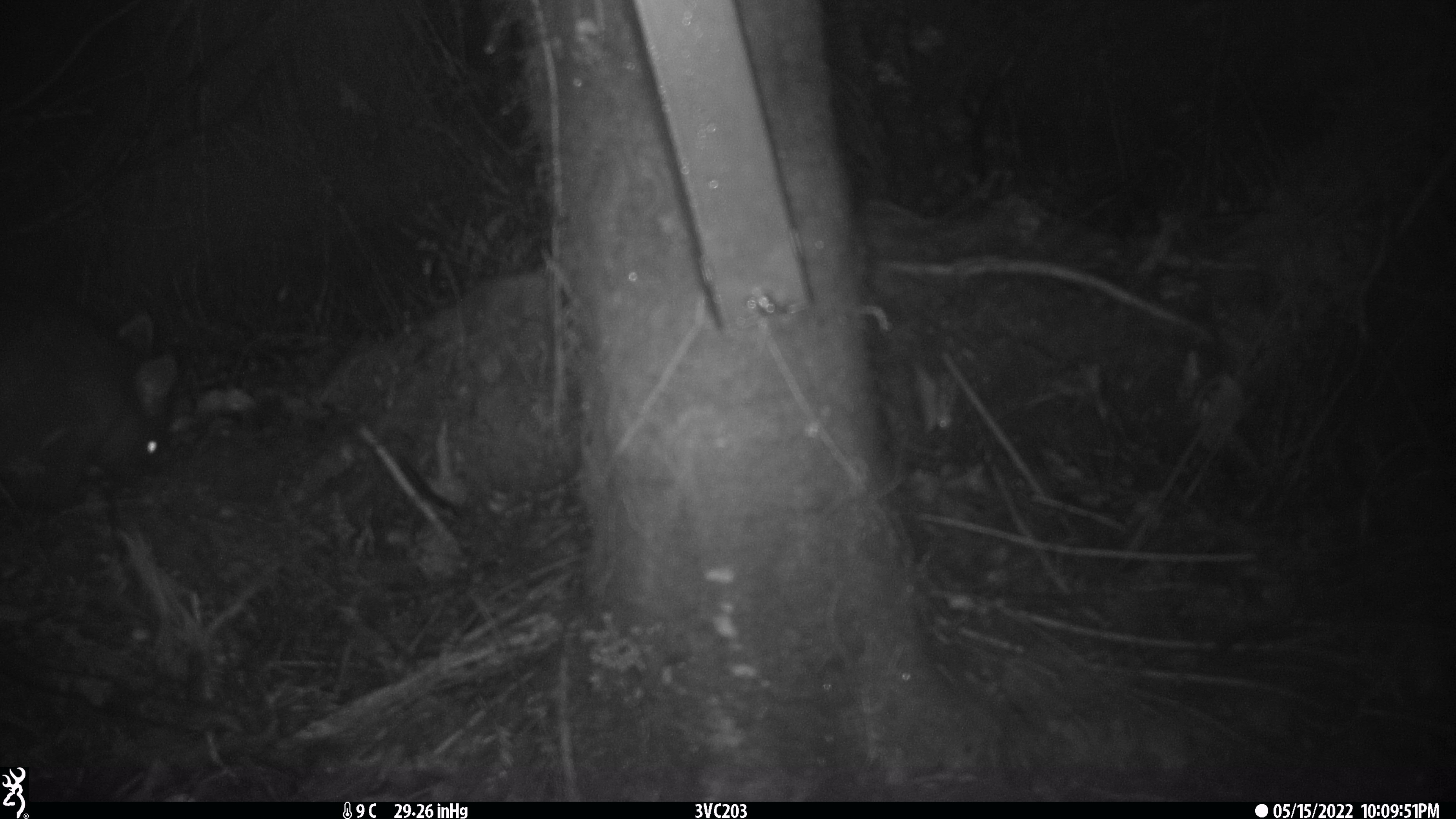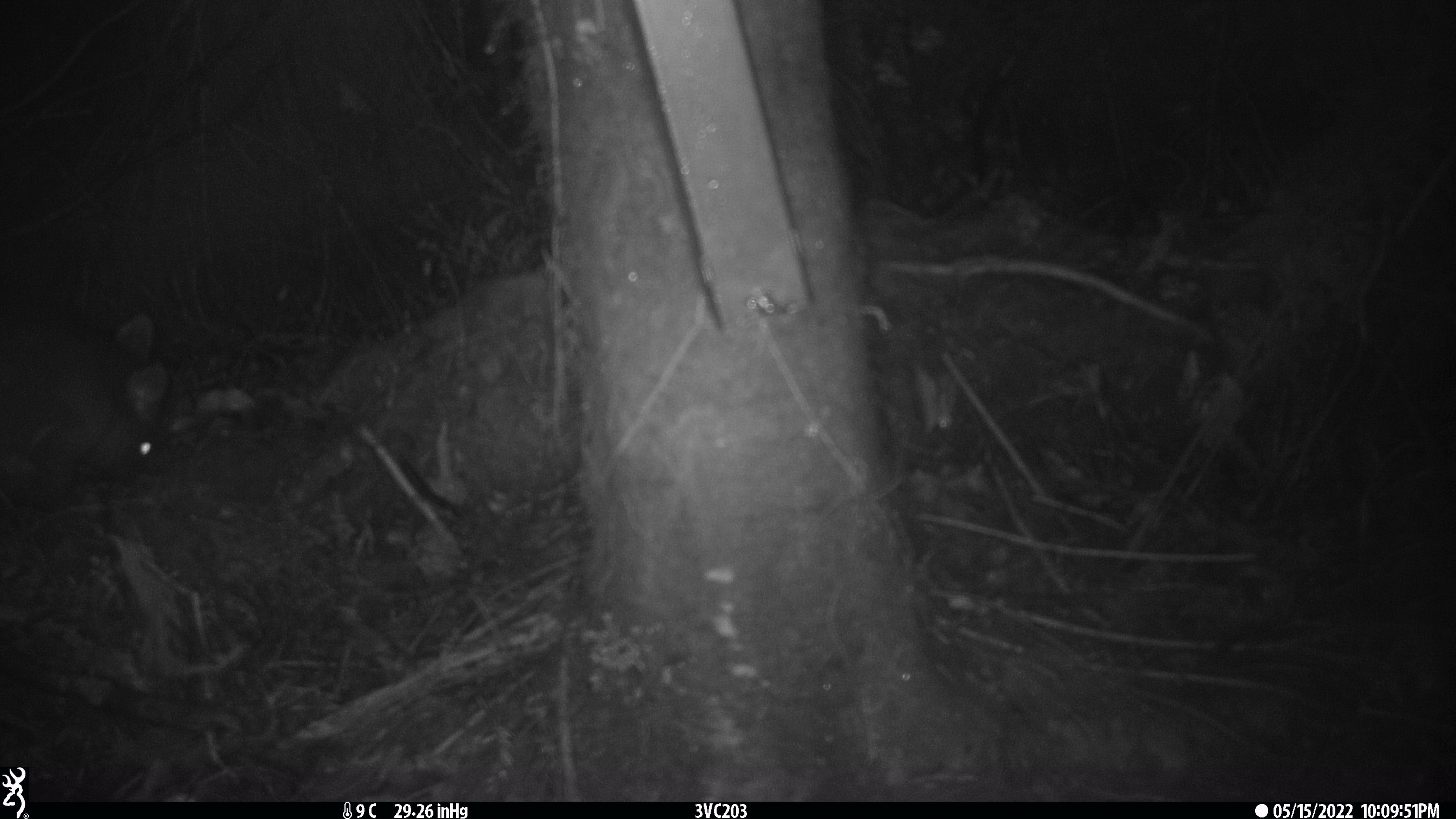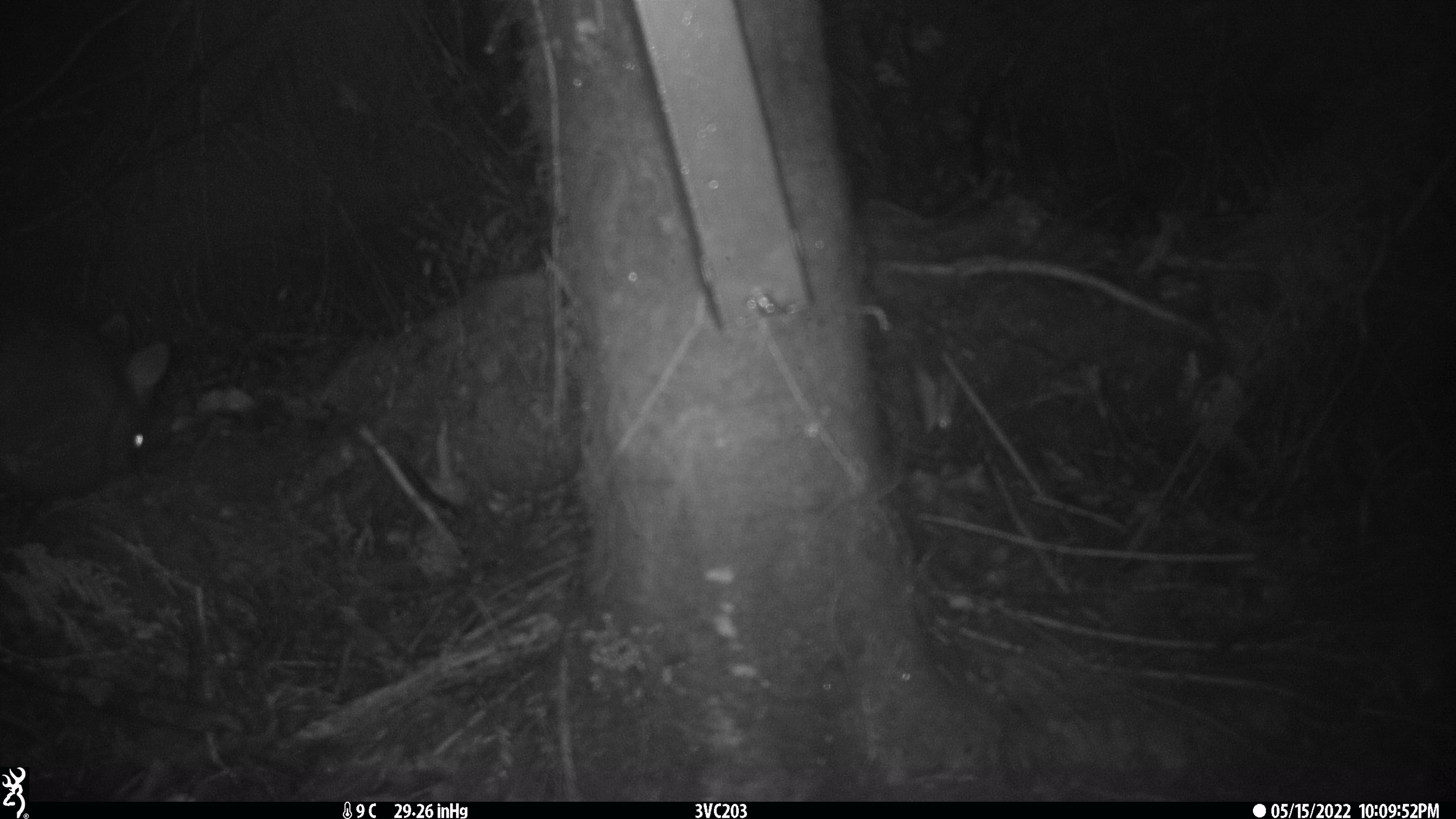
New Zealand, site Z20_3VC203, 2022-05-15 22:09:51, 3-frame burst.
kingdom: Animalia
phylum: Chordata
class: Mammalia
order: Diprotodontia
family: Phalangeridae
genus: Trichosurus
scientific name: Trichosurus vulpecula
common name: common brushtail possum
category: possum